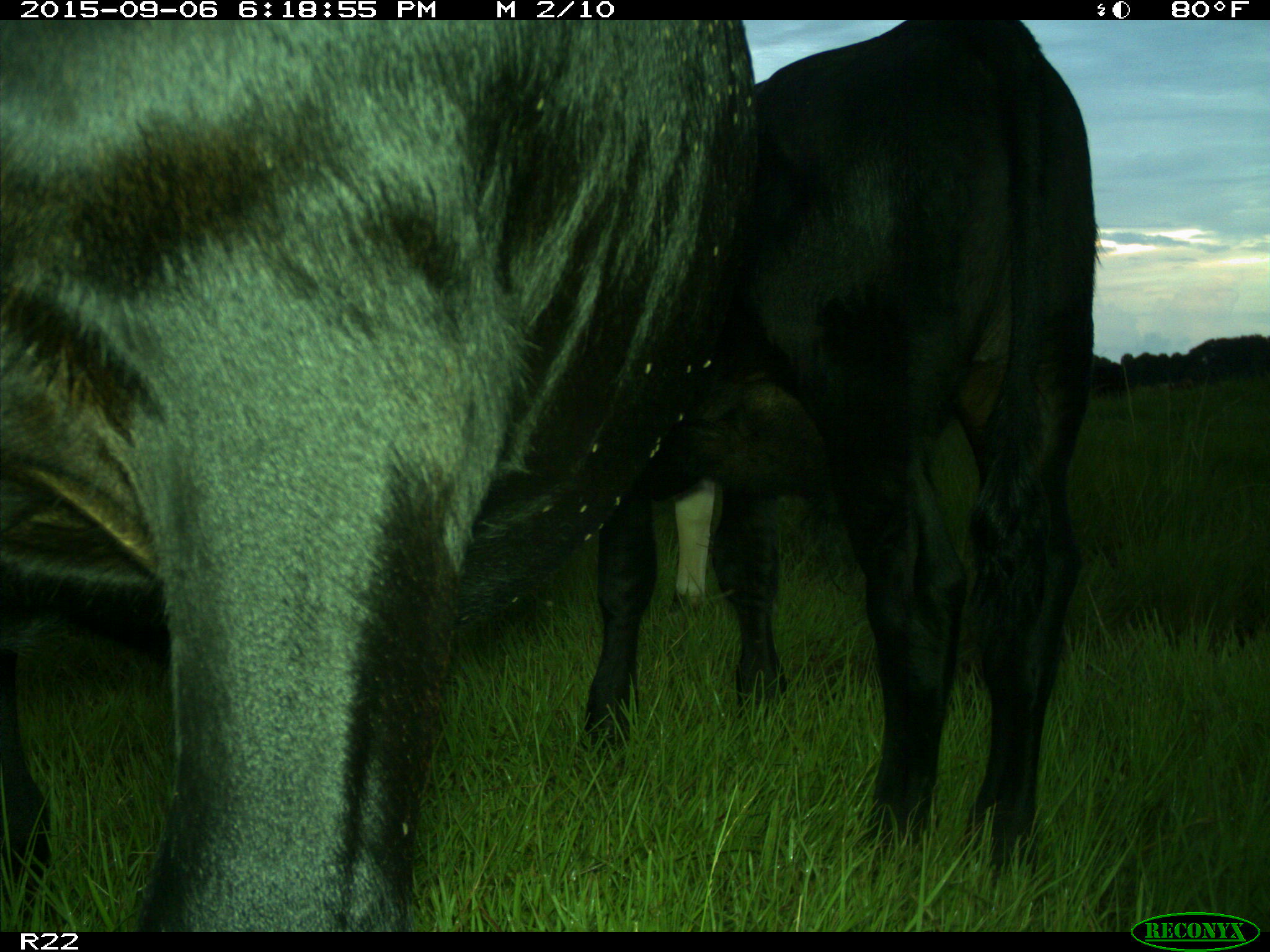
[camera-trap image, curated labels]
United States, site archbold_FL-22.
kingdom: Animalia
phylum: Chordata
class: Mammalia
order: Artiodactyla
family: Bovidae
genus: Bos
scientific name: Bos taurus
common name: domestic cow